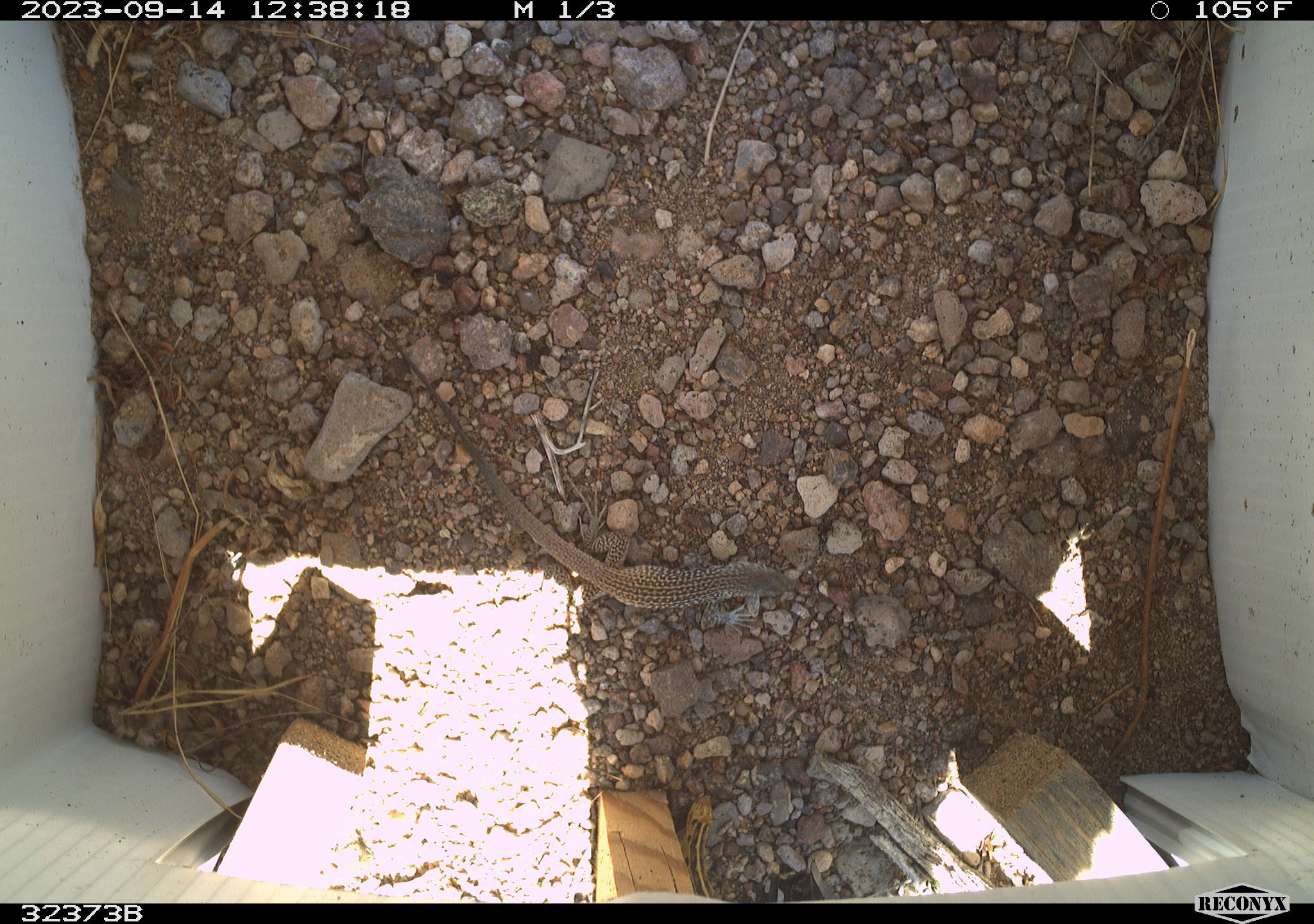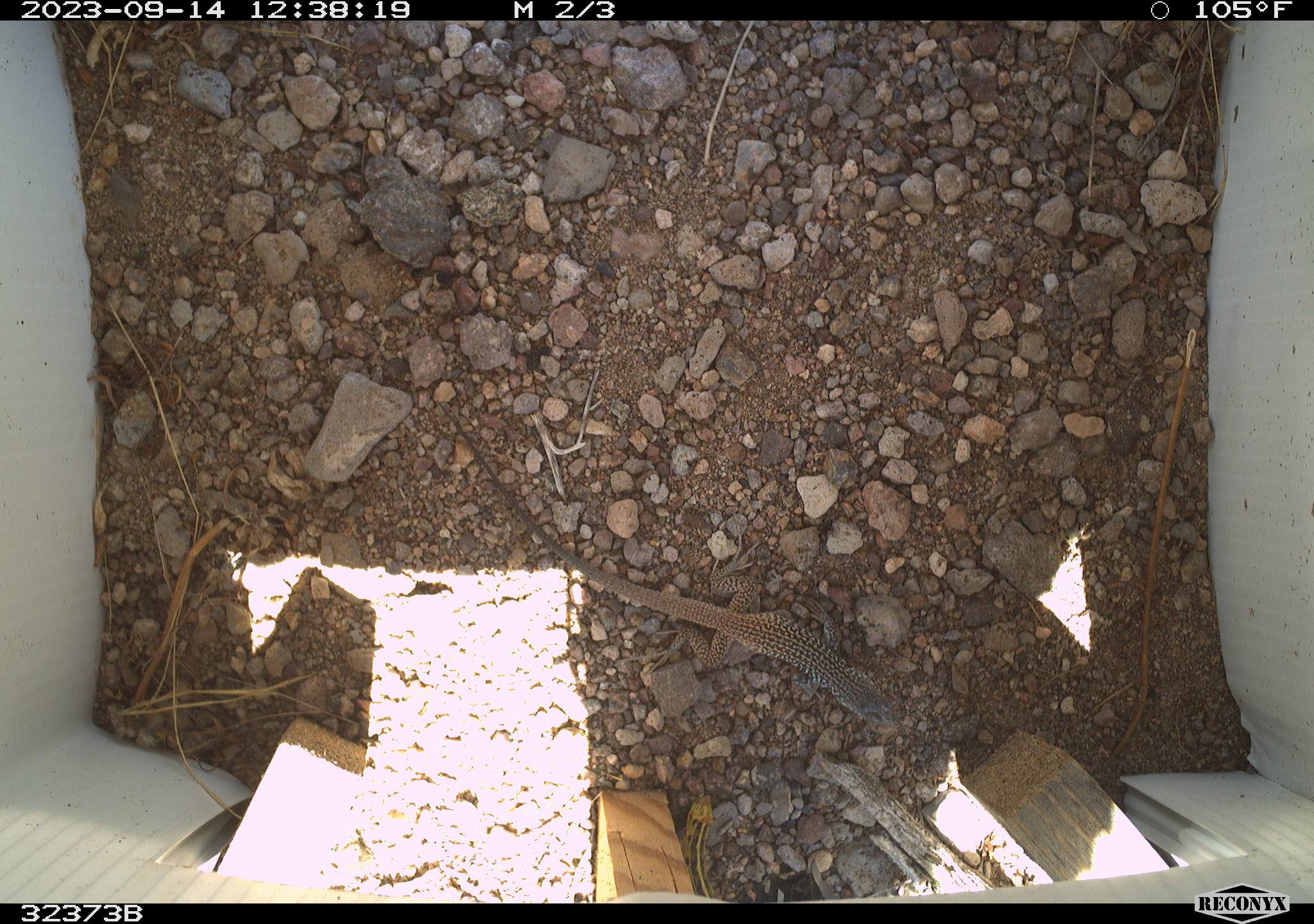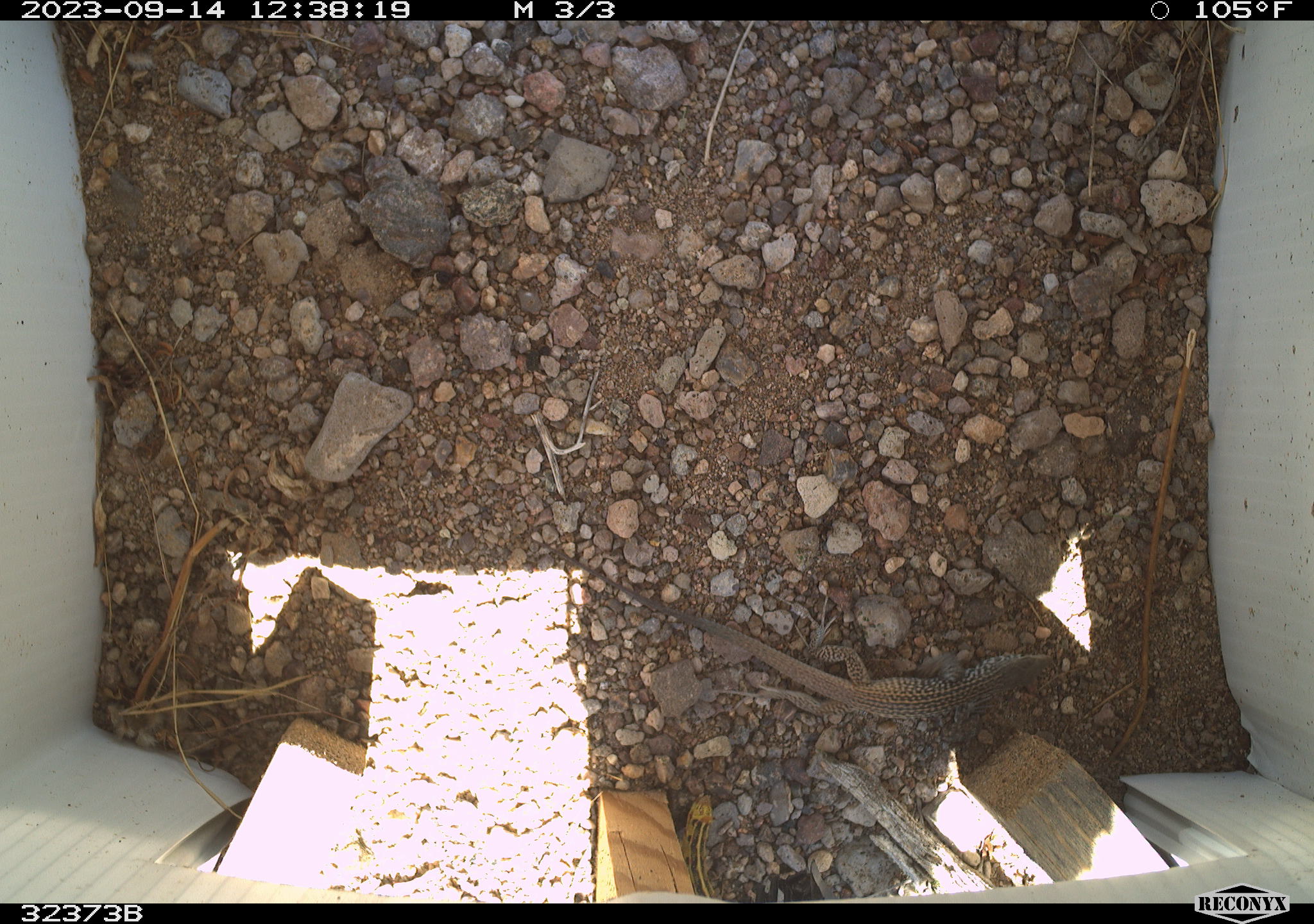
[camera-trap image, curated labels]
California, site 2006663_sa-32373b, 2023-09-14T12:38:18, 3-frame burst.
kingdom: Animalia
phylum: Chordata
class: Reptilia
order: Squamata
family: Teiidae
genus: Aspidoscelis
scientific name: Aspidoscelis tigris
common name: western whiptail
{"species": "western whiptail (Aspidoscelis tigris)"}